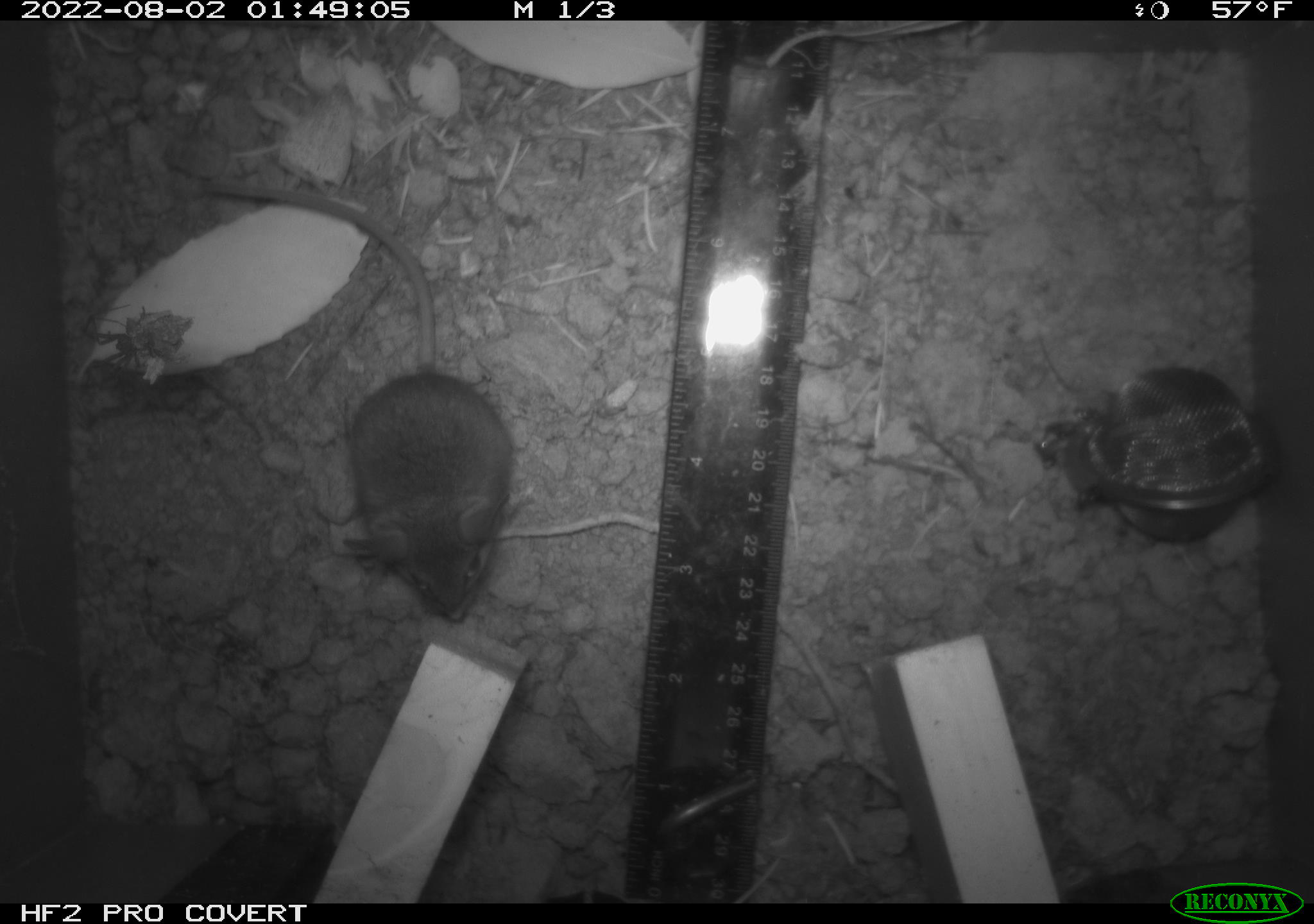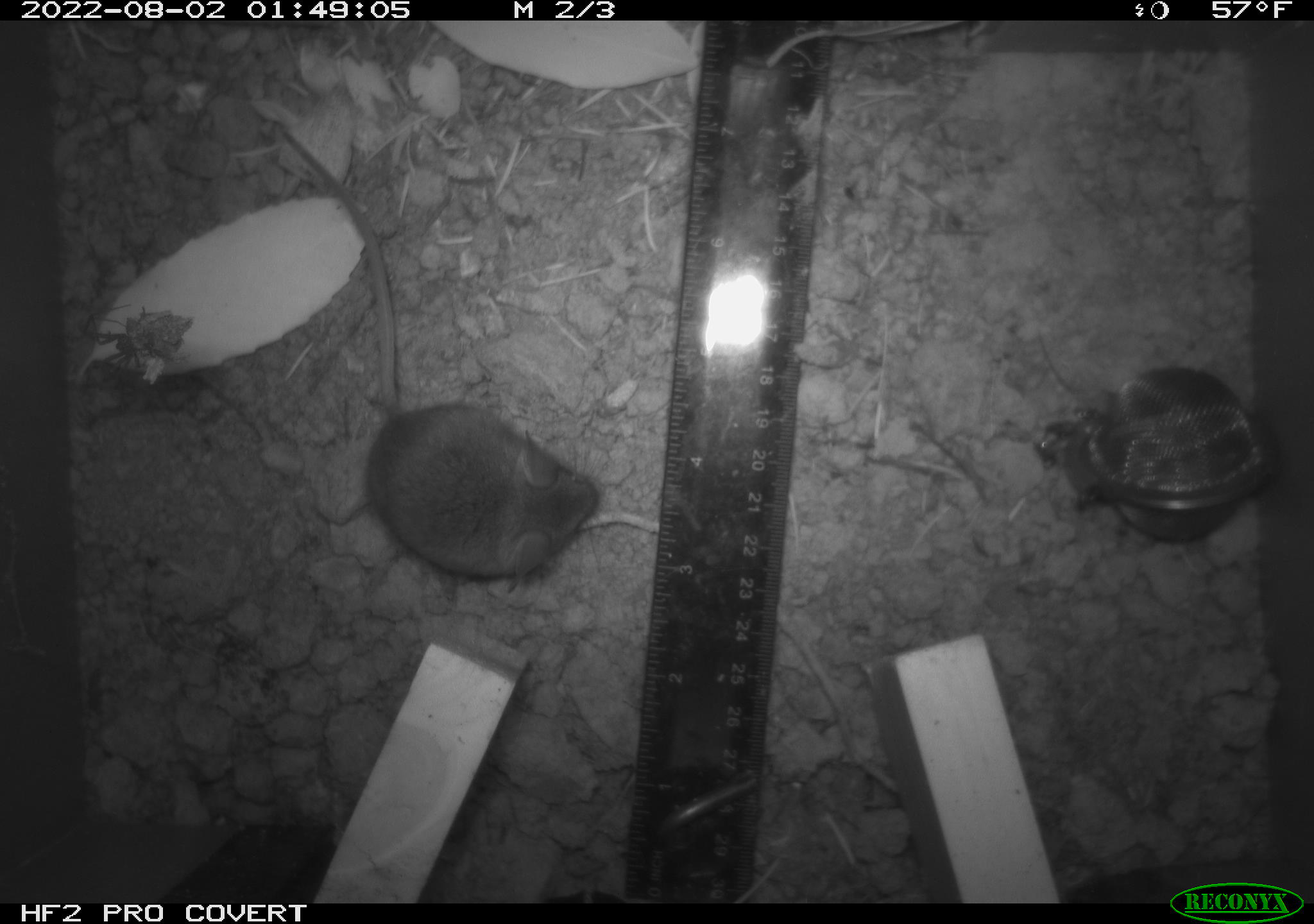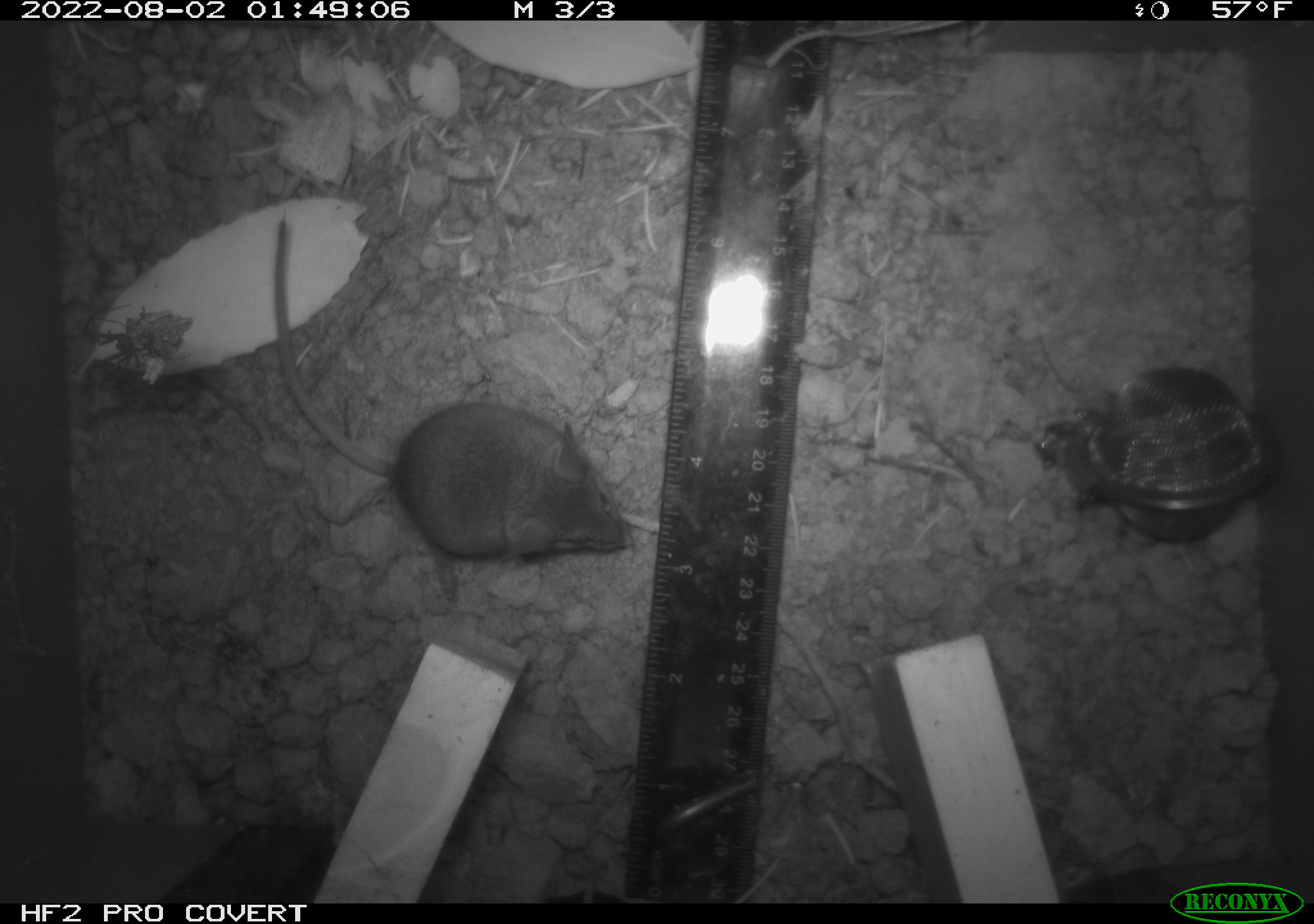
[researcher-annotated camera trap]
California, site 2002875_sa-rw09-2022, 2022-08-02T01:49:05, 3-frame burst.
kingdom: Animalia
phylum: Chordata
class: Mammalia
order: Rodentia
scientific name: Rodentia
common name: rodent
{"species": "rodent (Rodentia)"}